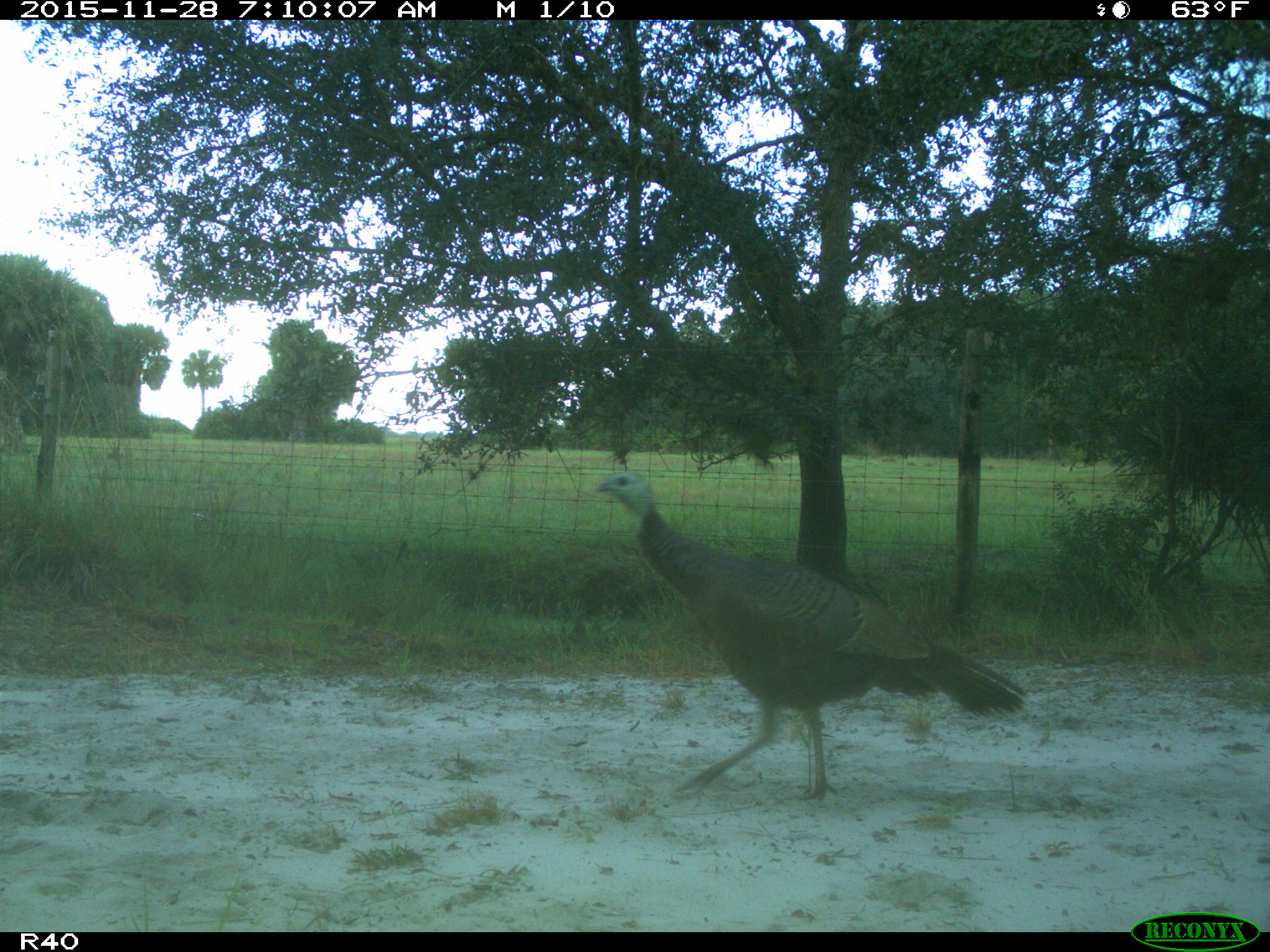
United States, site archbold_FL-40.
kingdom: Animalia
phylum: Chordata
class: Aves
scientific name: Aves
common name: birds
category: unidentified bird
Unidentified bird (birds) (Aves).